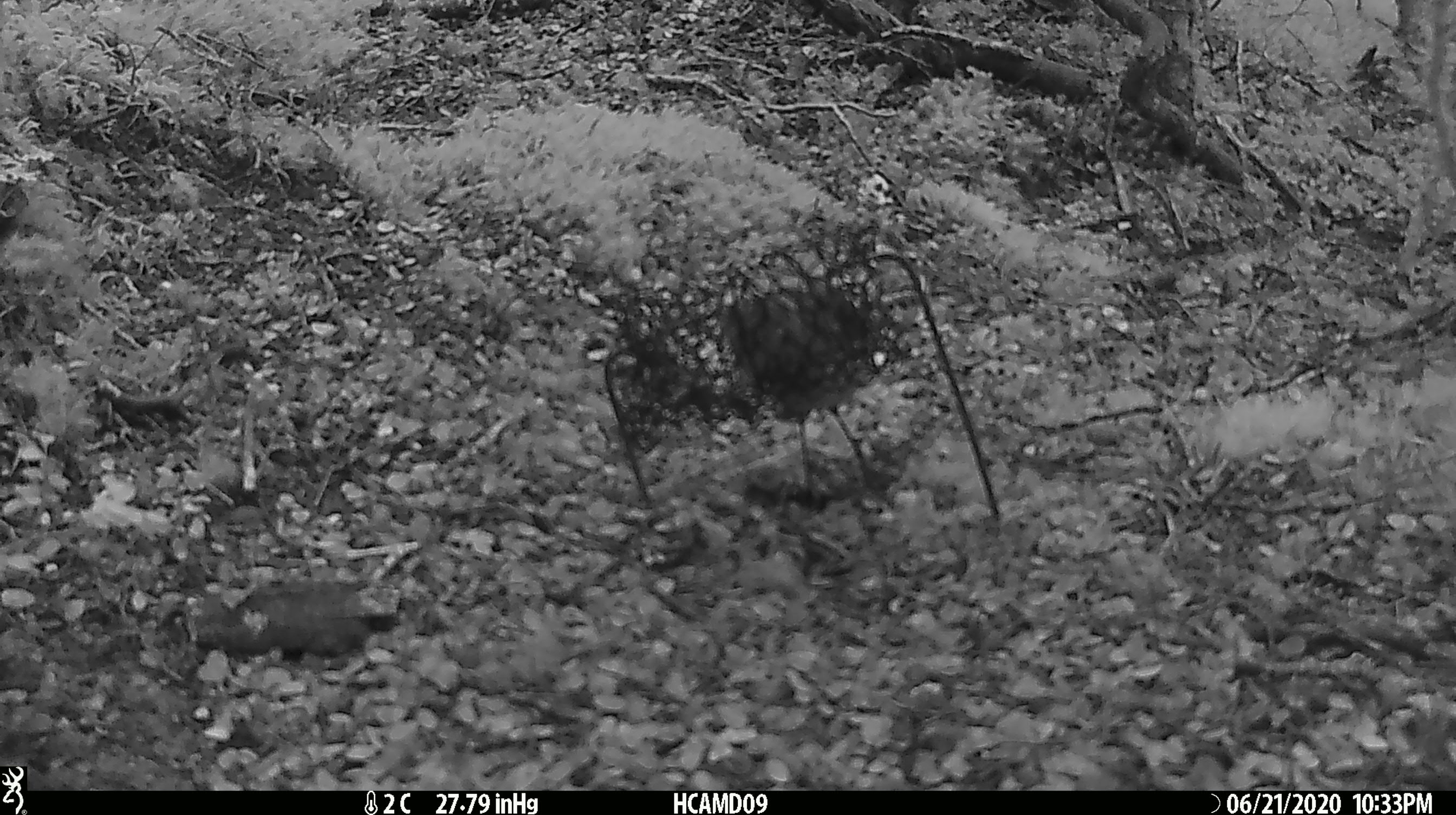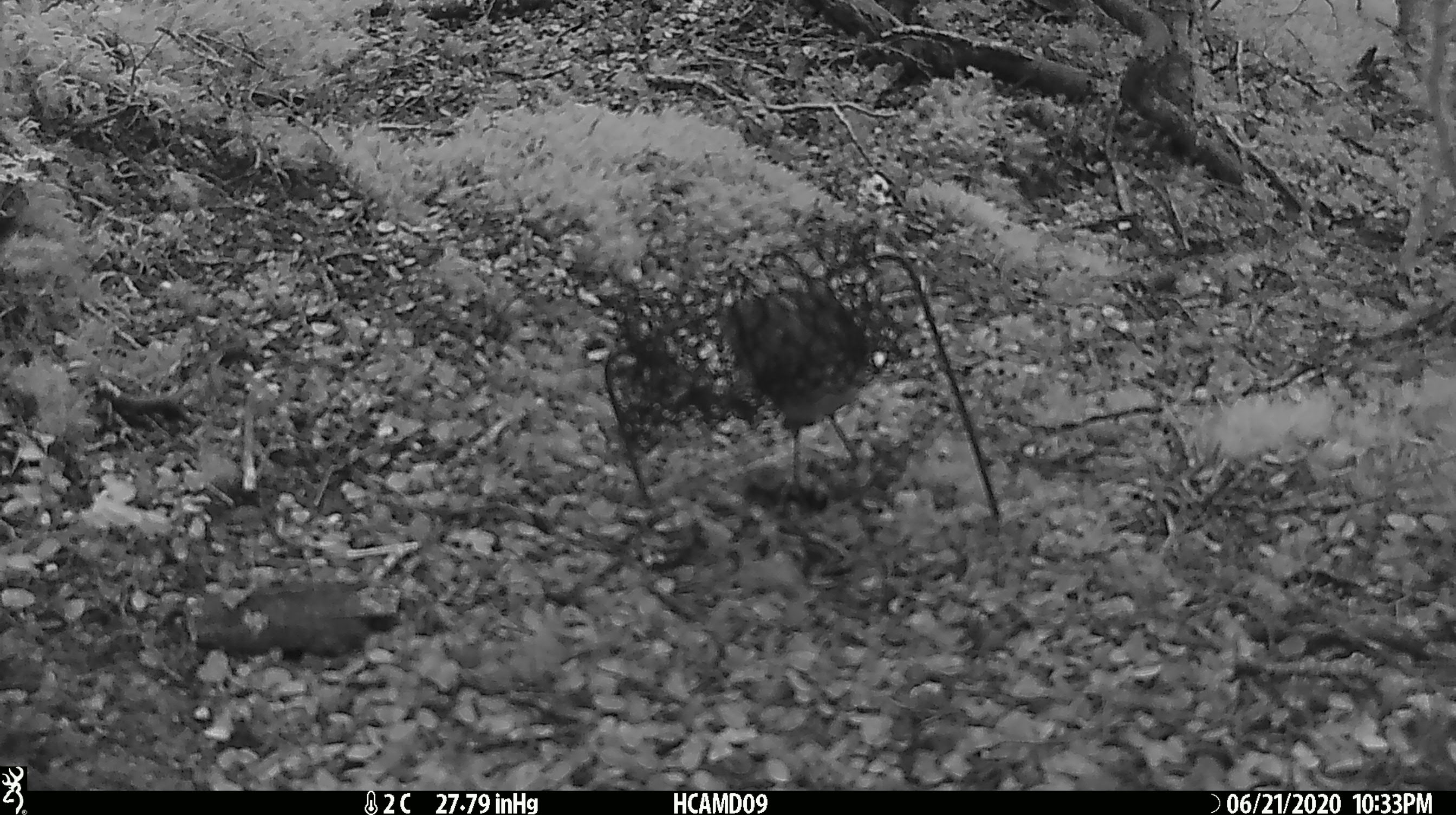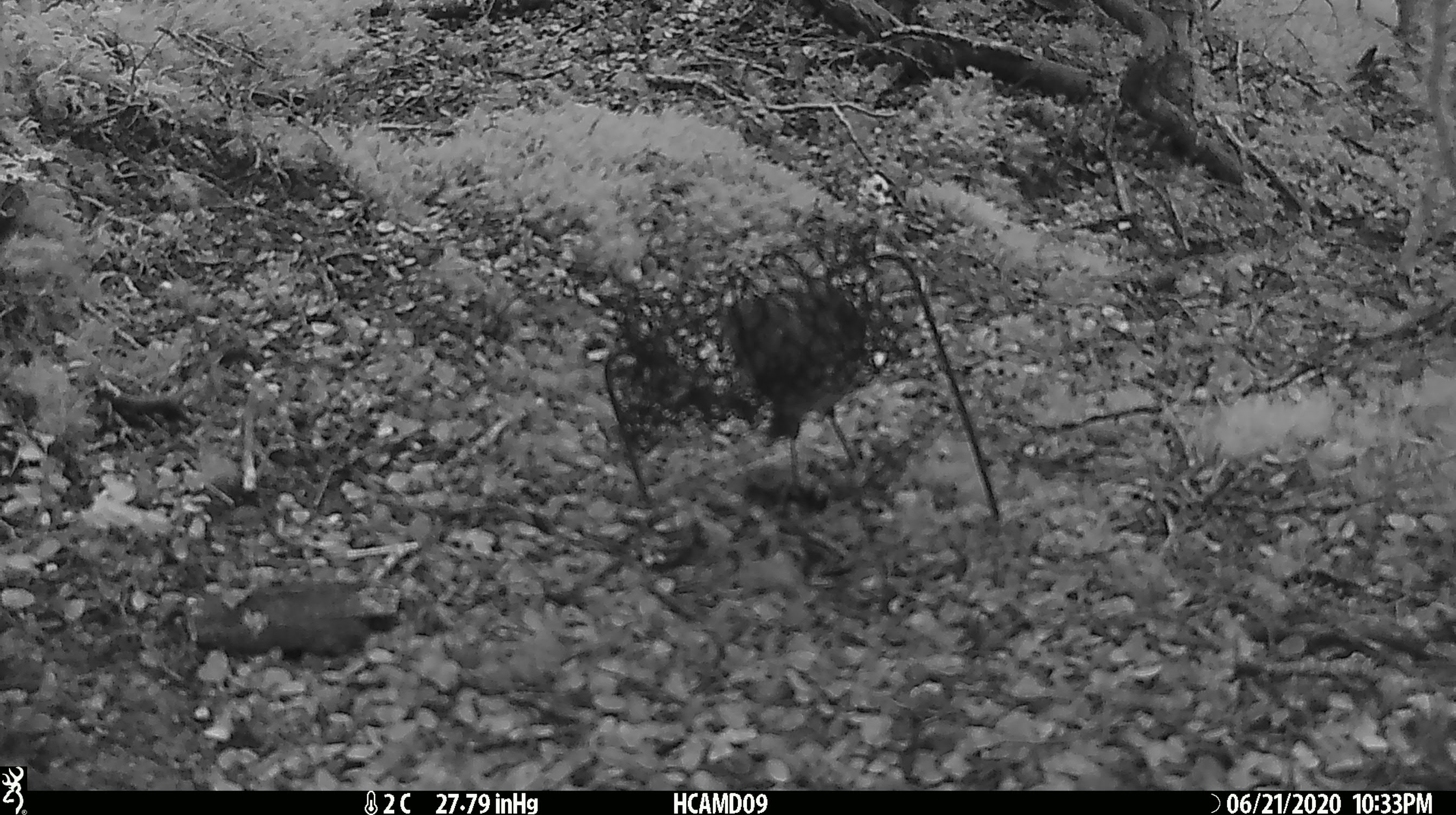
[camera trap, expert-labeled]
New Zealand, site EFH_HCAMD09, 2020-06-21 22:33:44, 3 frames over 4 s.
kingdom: Animalia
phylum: Chordata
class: Aves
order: Passeriformes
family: Petroicidae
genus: Petroica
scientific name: Petroica australis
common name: new zealand robin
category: robin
Robin (new zealand robin) (Petroica australis).